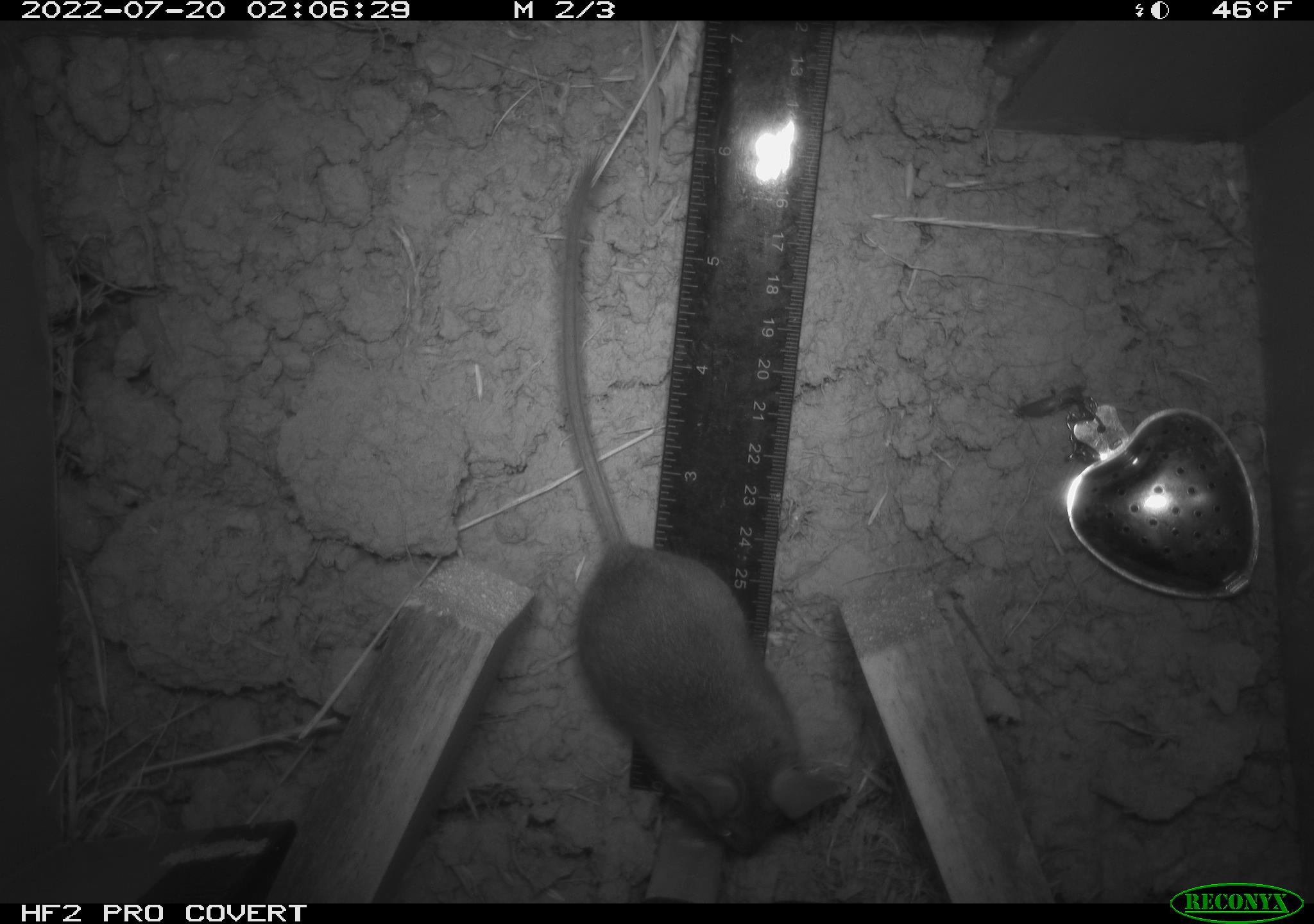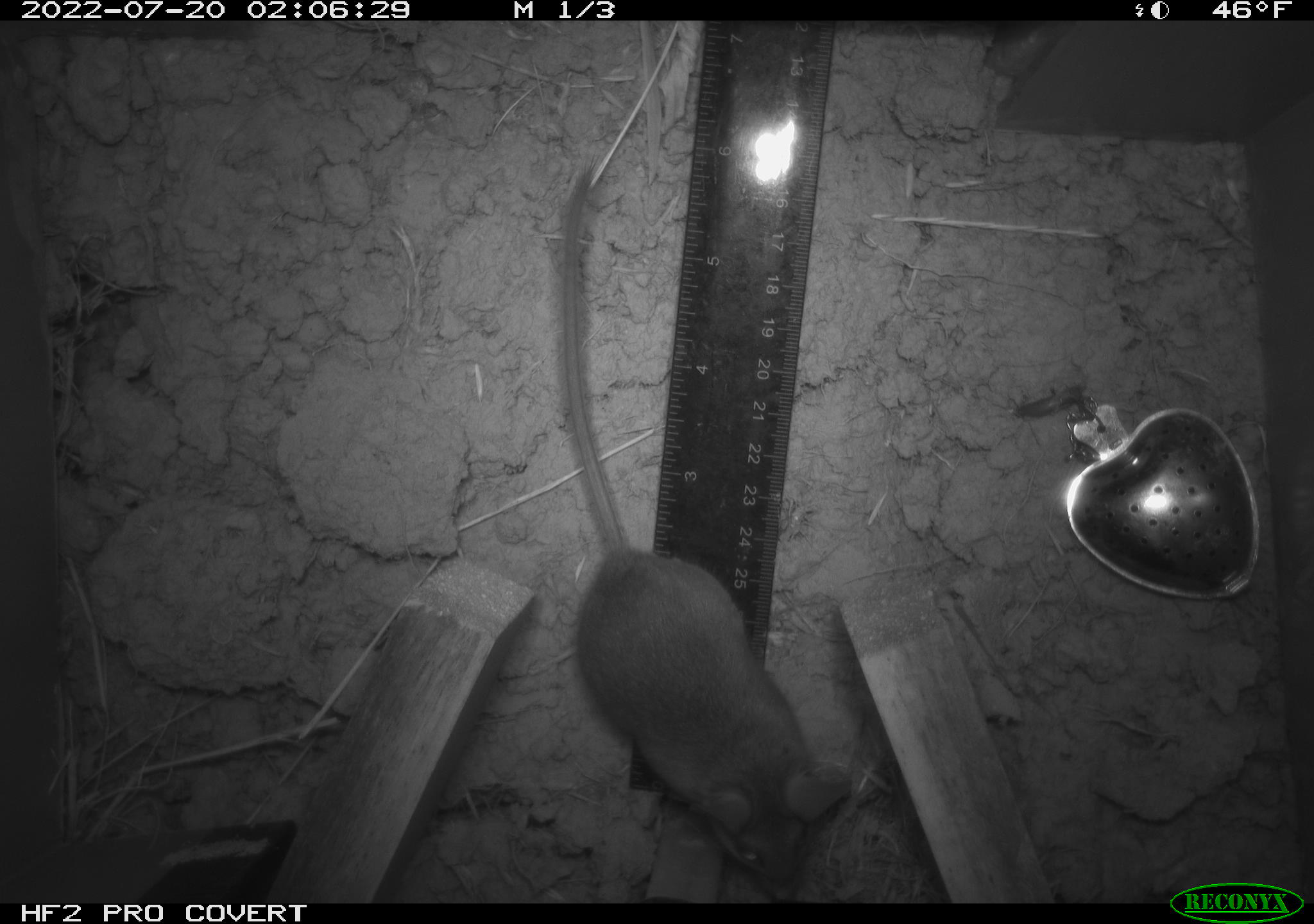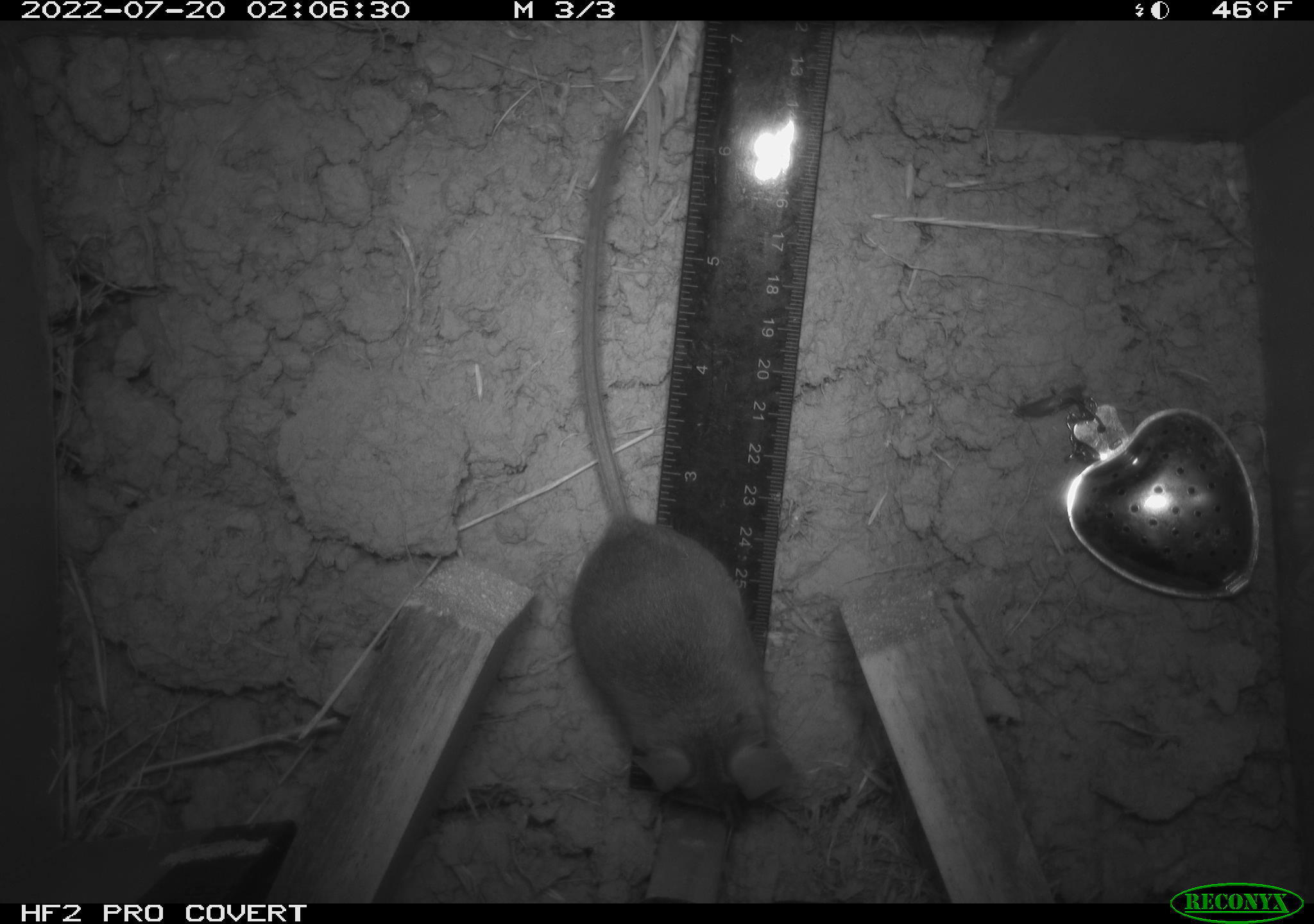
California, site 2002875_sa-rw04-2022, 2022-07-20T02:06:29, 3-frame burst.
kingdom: Animalia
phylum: Chordata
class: Mammalia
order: Rodentia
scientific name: Rodentia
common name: mouse species